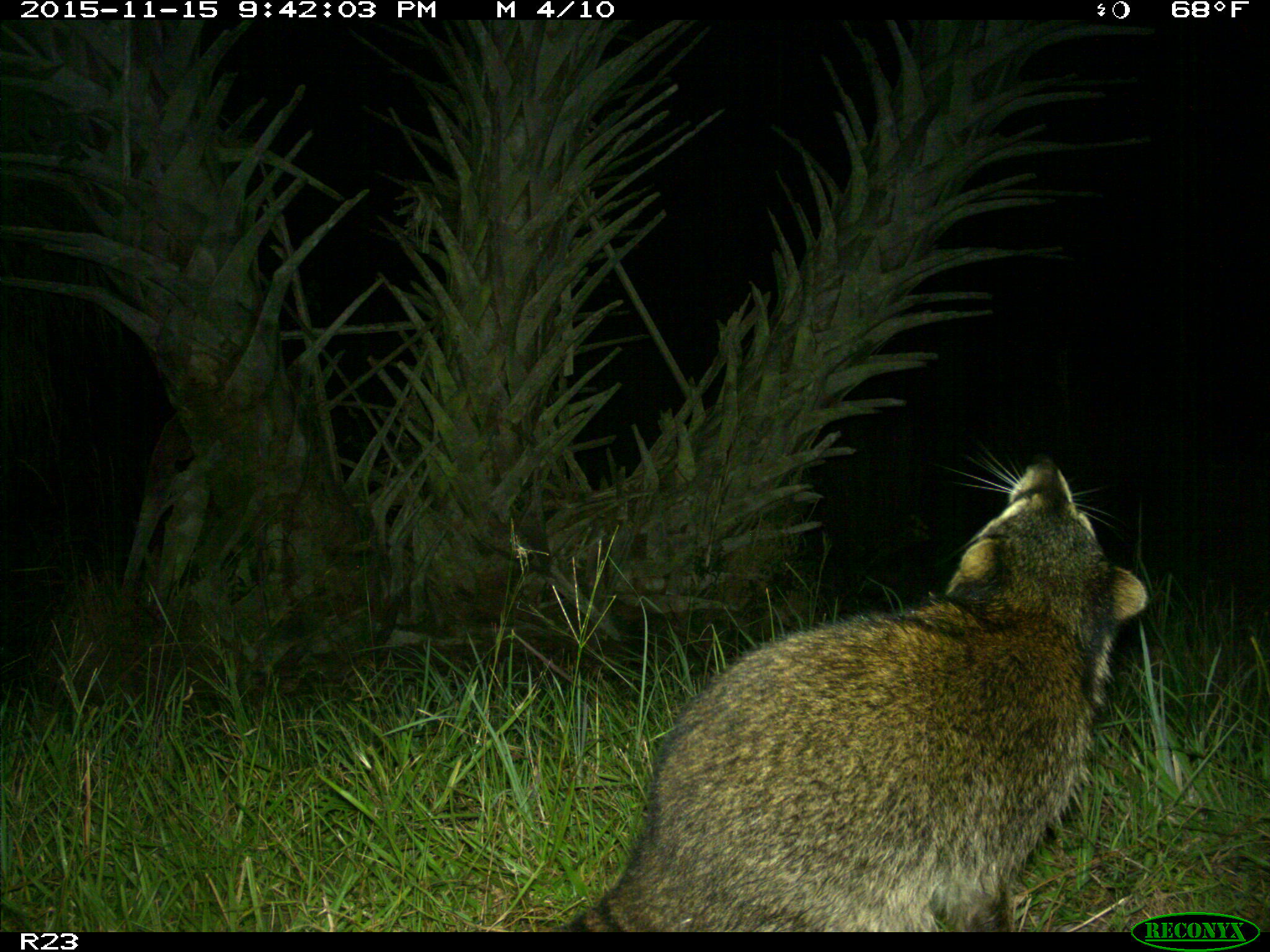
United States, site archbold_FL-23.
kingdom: Animalia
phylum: Chordata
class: Mammalia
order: Carnivora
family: Procyonidae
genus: Procyon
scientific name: Procyon lotor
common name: common raccoon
Procyon lotor (common raccoon).